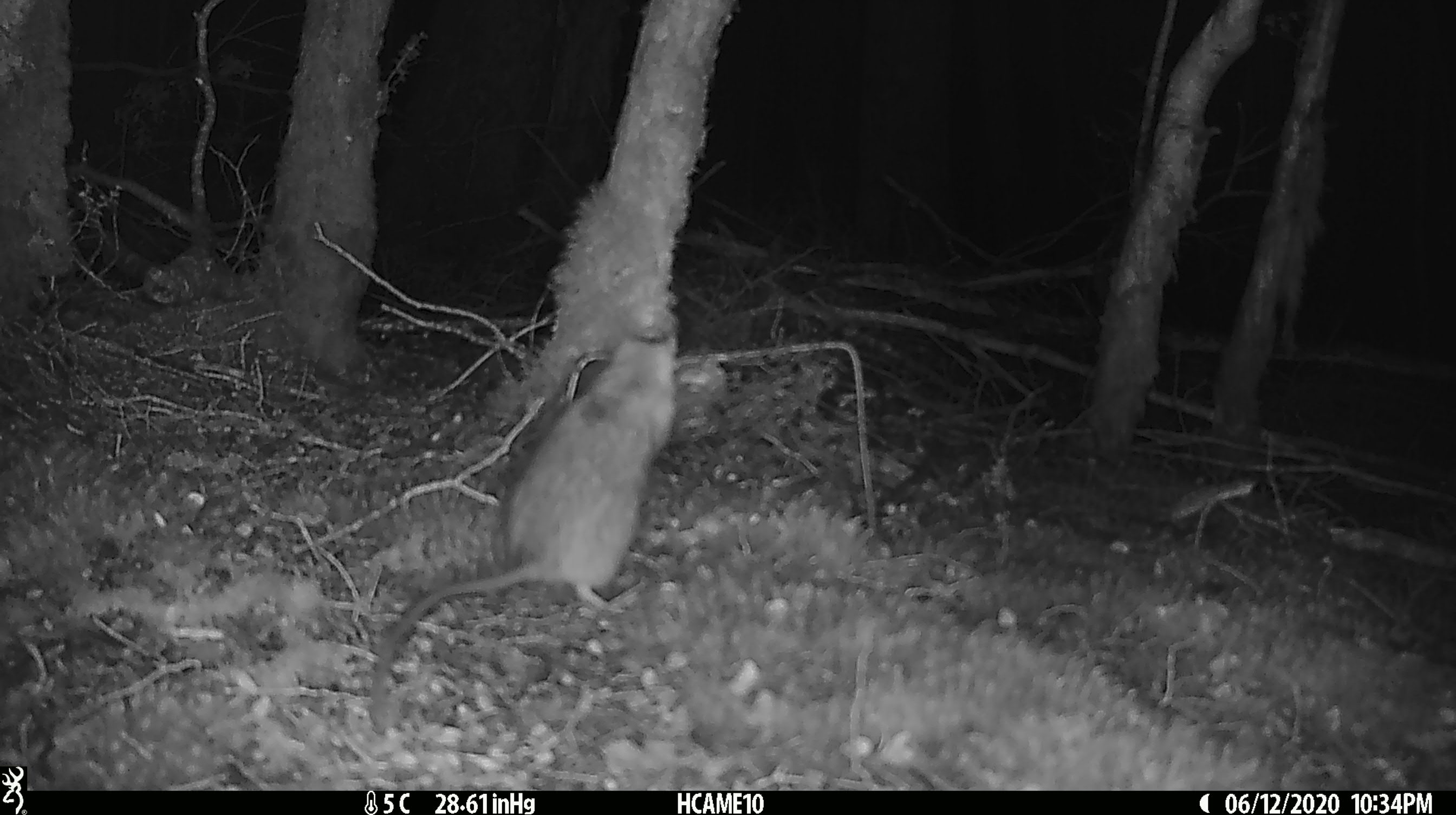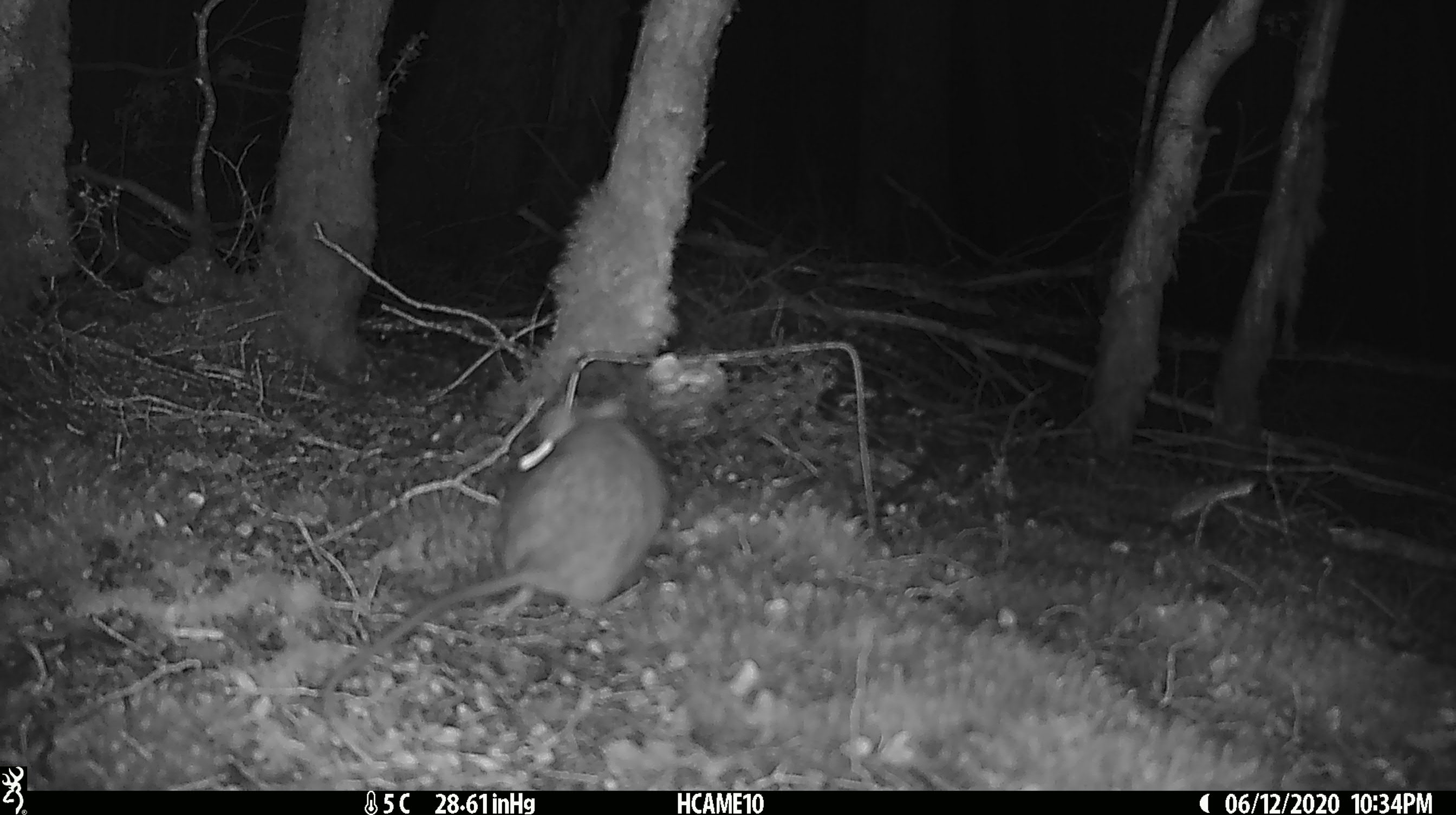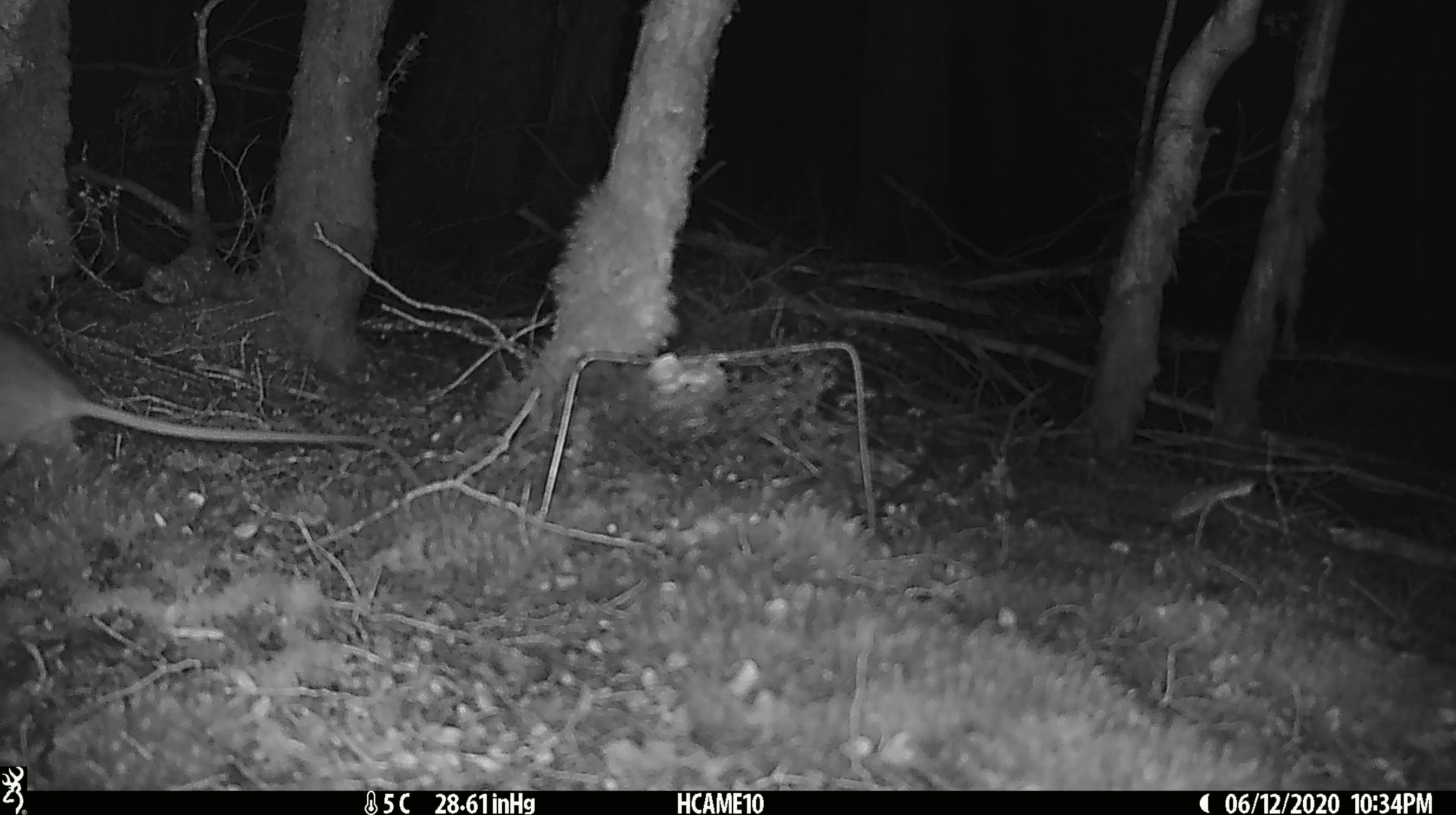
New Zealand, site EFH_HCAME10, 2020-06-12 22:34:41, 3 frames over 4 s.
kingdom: Animalia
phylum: Chordata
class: Mammalia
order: Rodentia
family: Muridae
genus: Rattus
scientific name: Rattus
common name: rat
Rat (Rattus).